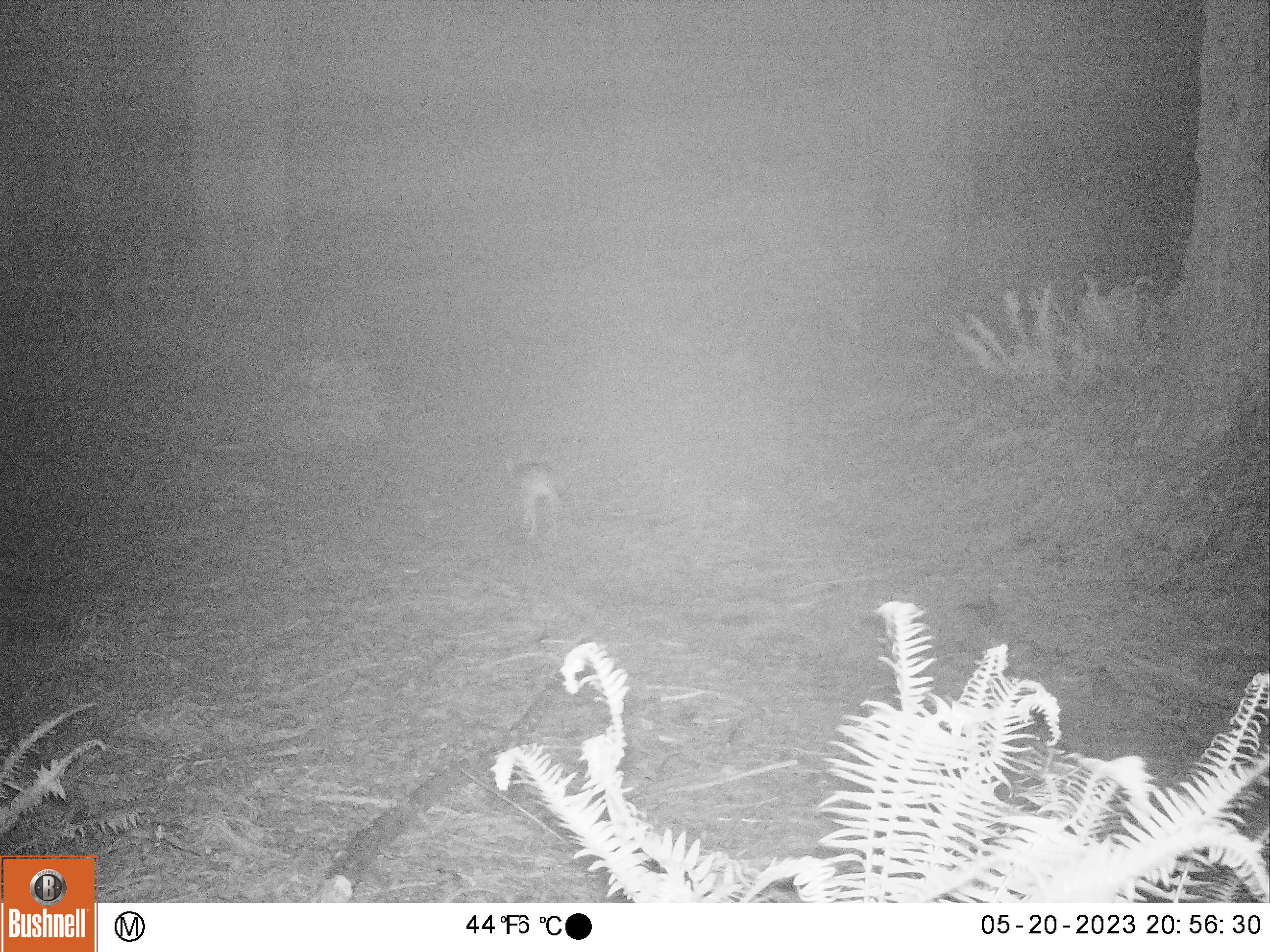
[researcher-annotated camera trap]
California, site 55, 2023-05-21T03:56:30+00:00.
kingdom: Animalia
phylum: Chordata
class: Mammalia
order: Carnivora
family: Canidae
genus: Canis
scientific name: Canis latrans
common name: coyote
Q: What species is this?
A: Coyote (Canis latrans).